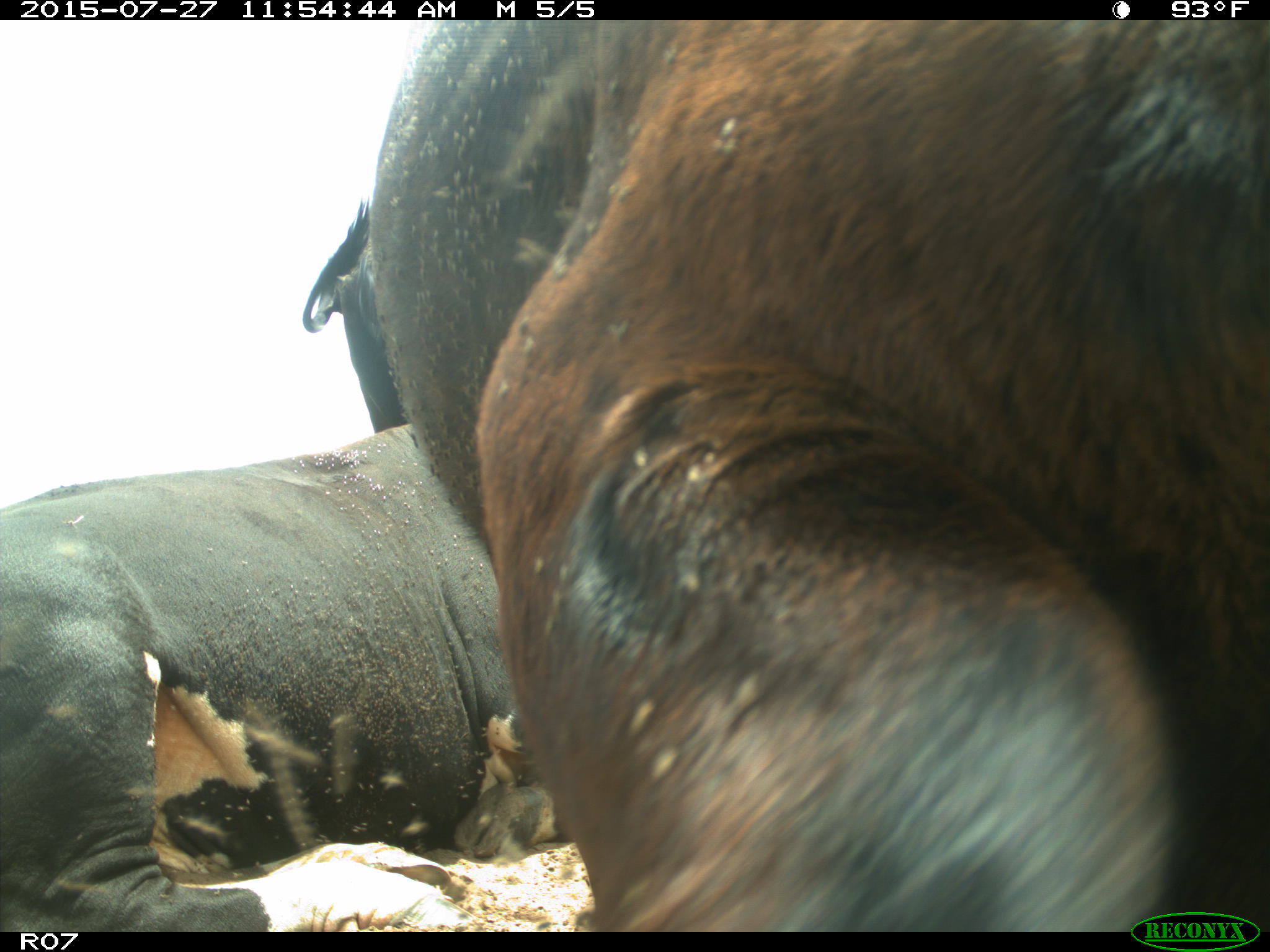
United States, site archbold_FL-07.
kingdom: Animalia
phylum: Chordata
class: Mammalia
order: Artiodactyla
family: Bovidae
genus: Bos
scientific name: Bos taurus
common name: domestic cow